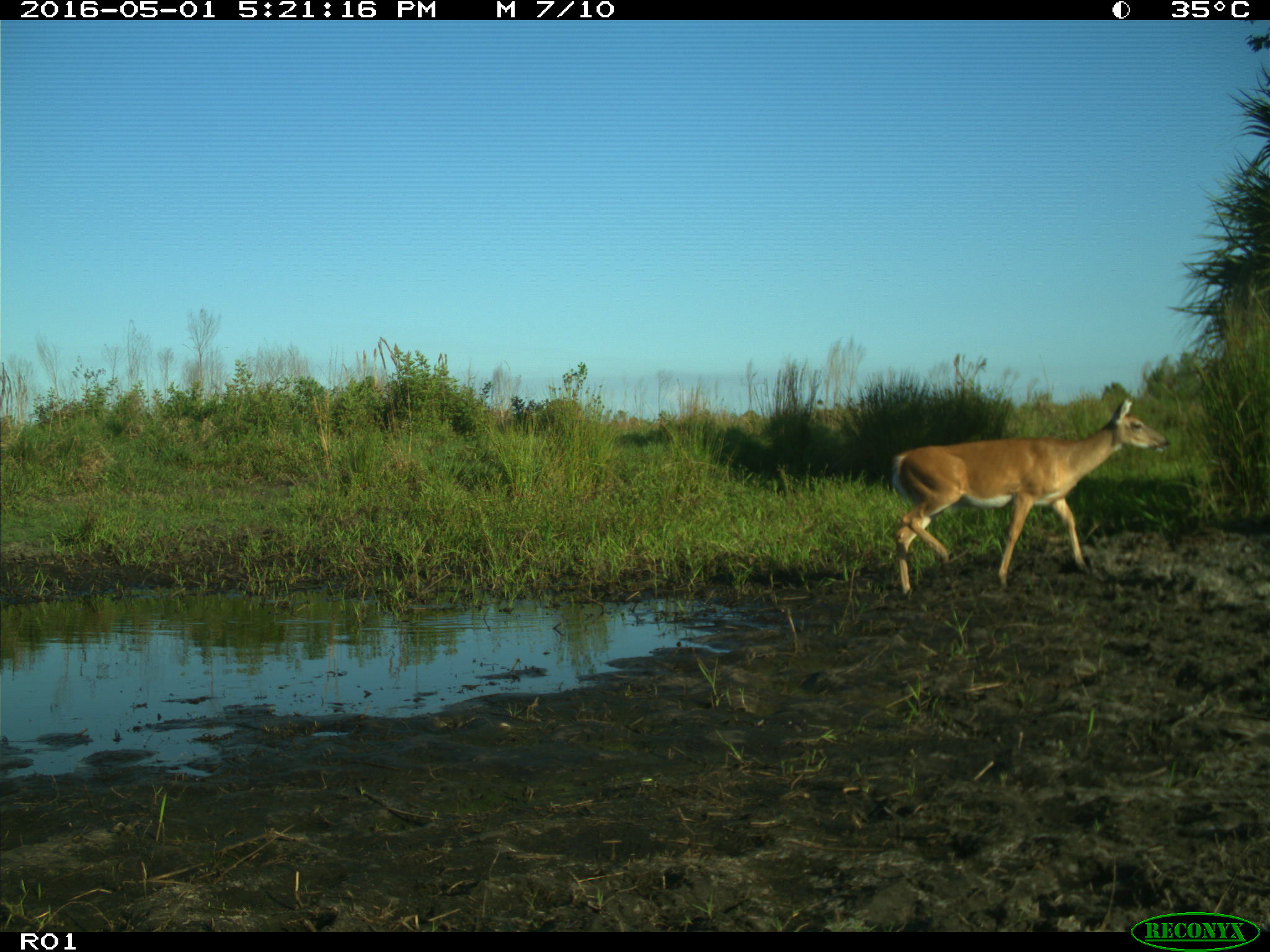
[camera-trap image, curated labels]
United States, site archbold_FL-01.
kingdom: Animalia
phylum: Chordata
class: Mammalia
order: Artiodactyla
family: Cervidae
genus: Odocoileus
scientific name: Odocoileus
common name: deer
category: unidentified deer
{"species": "unidentified deer (deer) (Odocoileus)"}